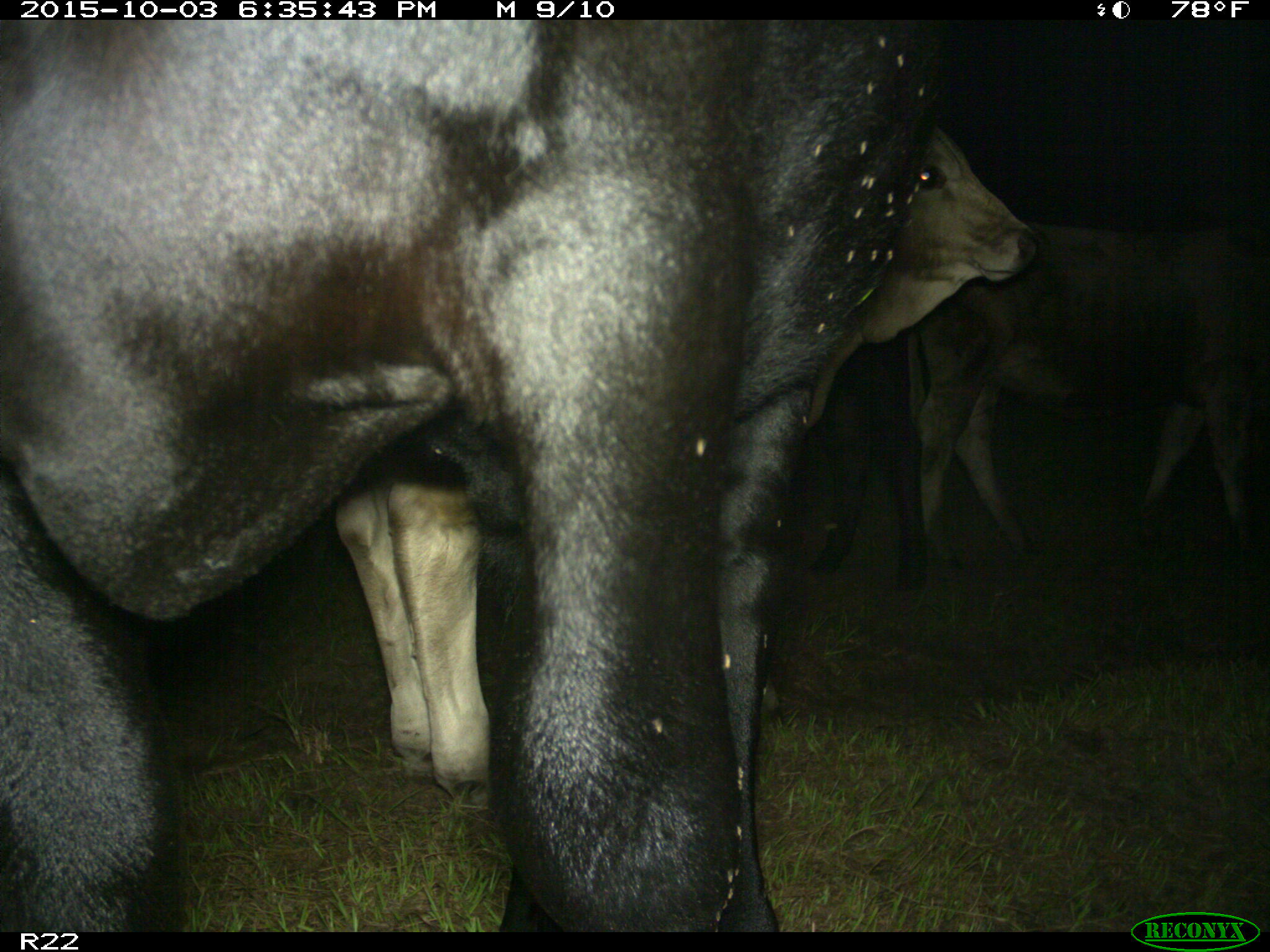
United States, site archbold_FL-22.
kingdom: Animalia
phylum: Chordata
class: Mammalia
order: Artiodactyla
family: Bovidae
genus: Bos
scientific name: Bos taurus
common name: domestic cow